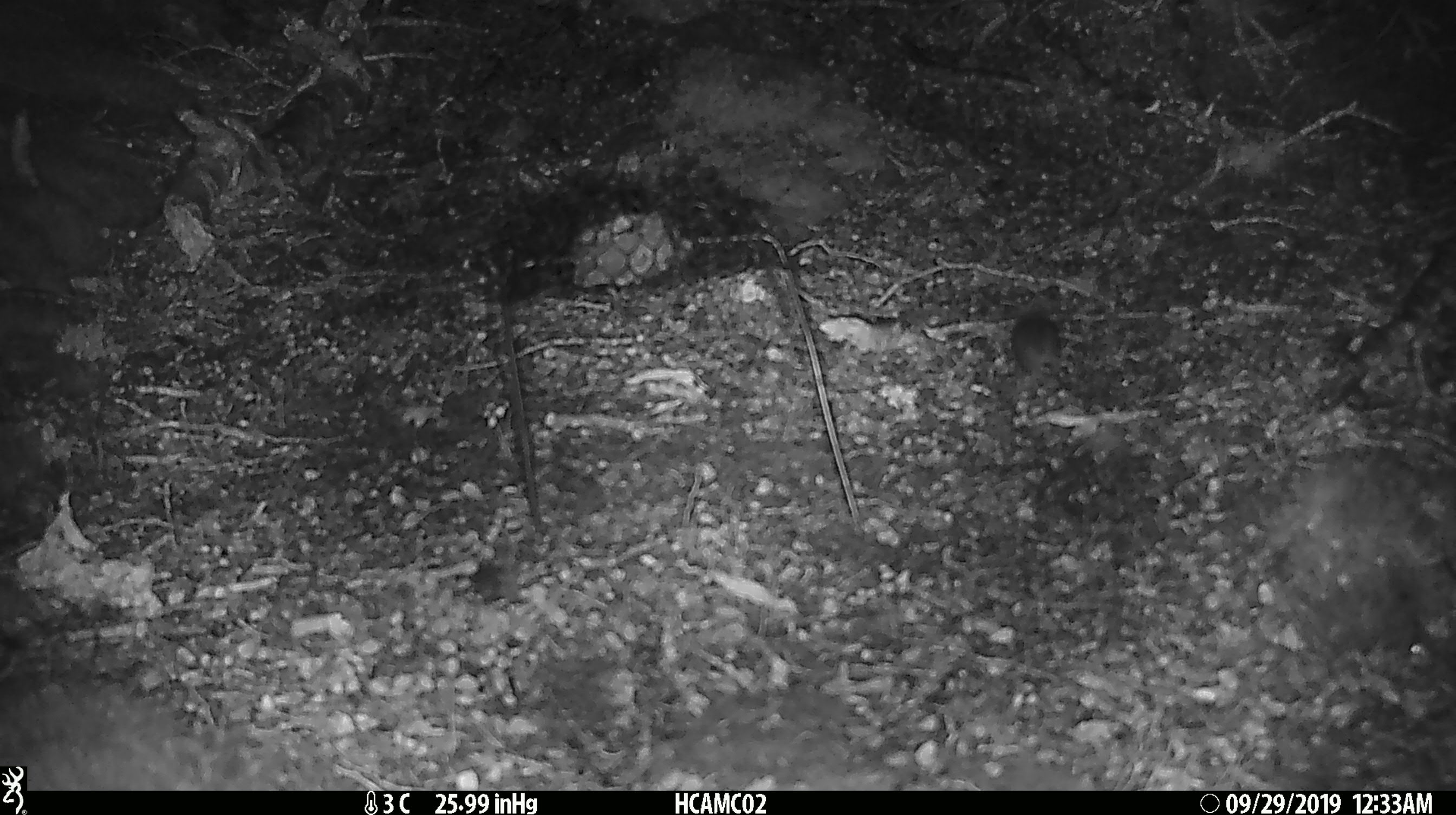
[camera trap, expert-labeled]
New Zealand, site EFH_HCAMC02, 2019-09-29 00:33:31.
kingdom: Animalia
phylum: Chordata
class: Mammalia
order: Rodentia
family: Muridae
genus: Mus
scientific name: Mus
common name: mouse